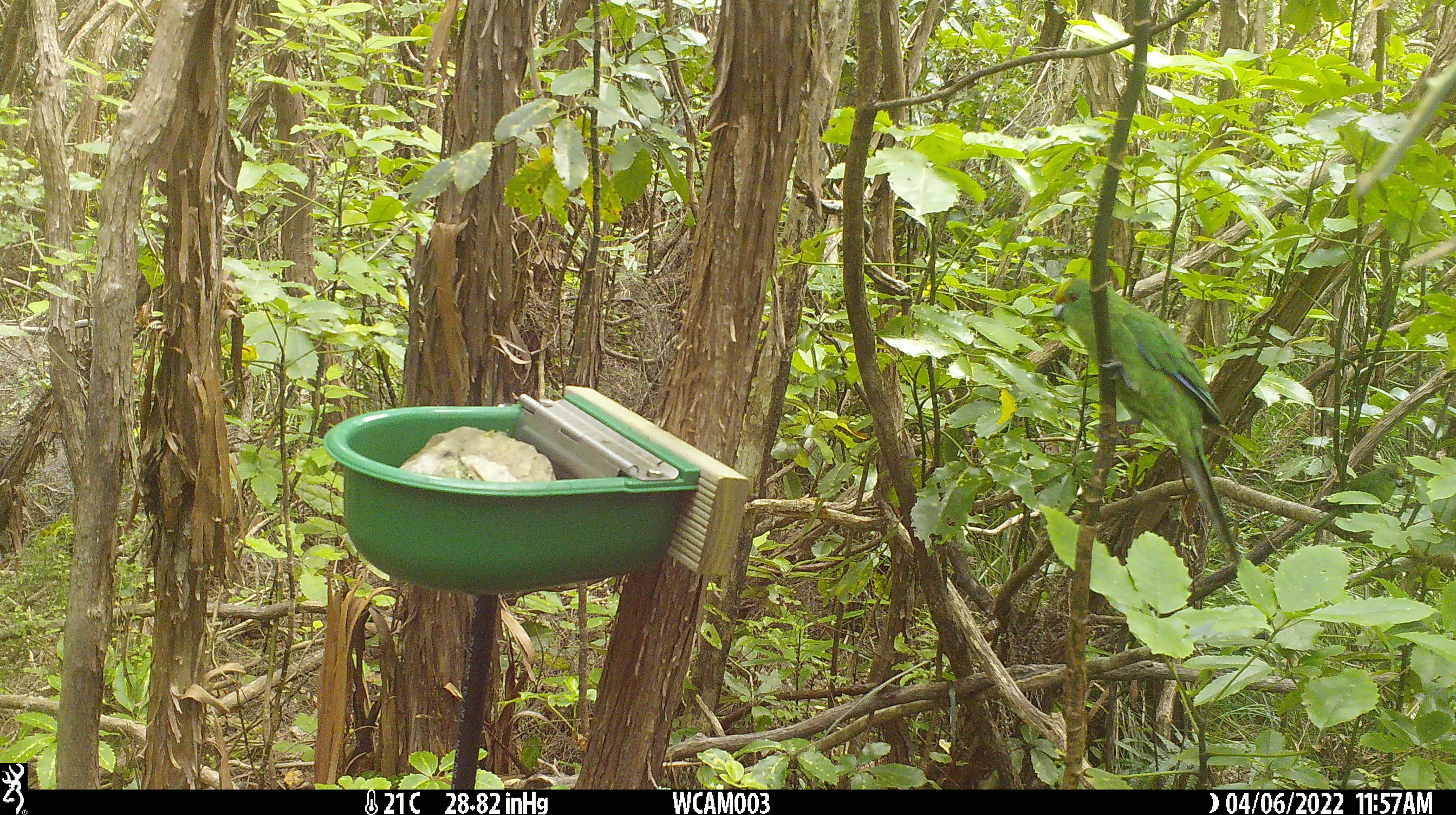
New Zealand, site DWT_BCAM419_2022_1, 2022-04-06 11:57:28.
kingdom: Animalia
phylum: Chordata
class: Aves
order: Psittaciformes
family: Psittaculidae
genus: Cyanoramphus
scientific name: Cyanoramphus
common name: parakeet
Parakeet (Cyanoramphus).